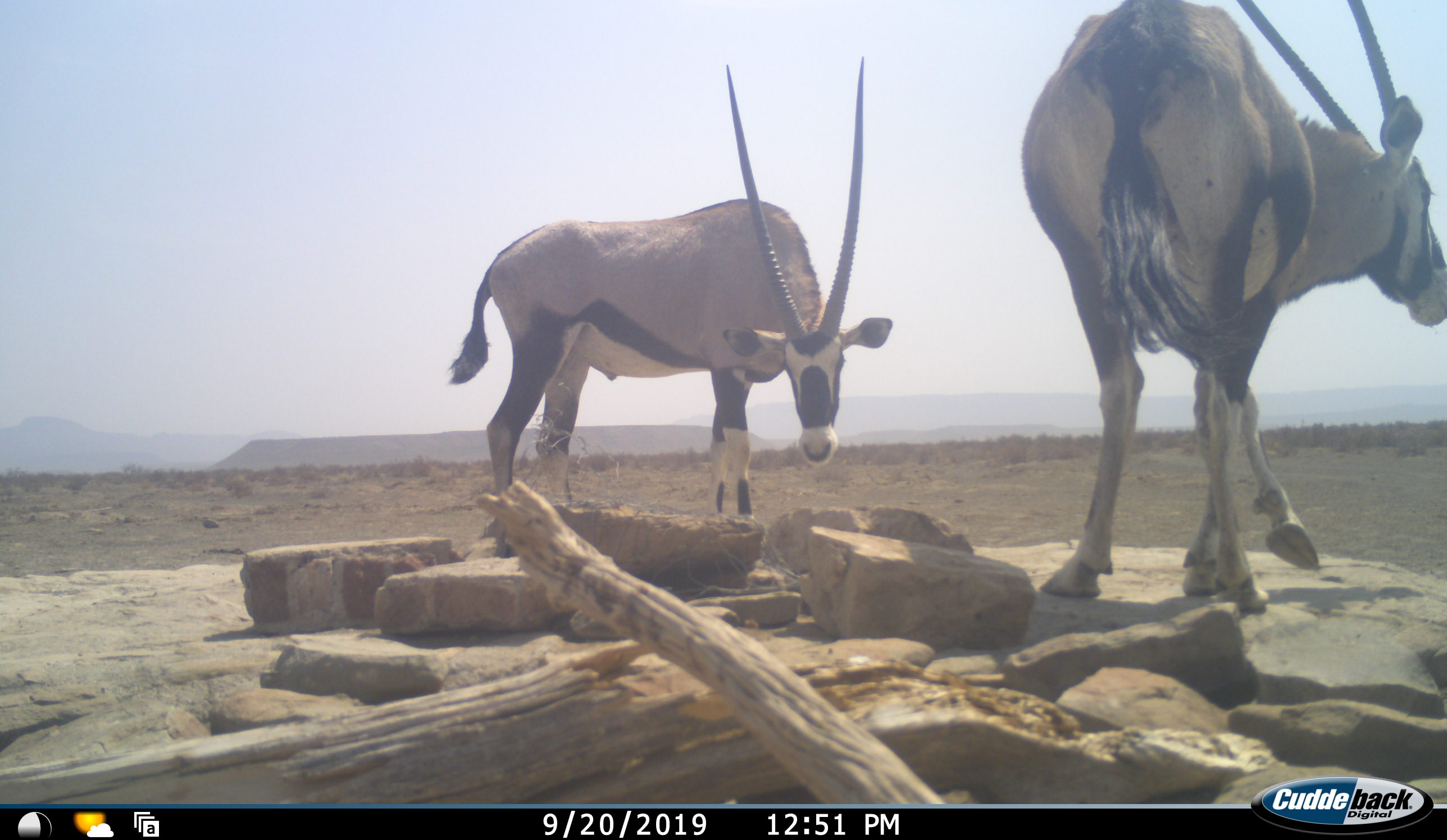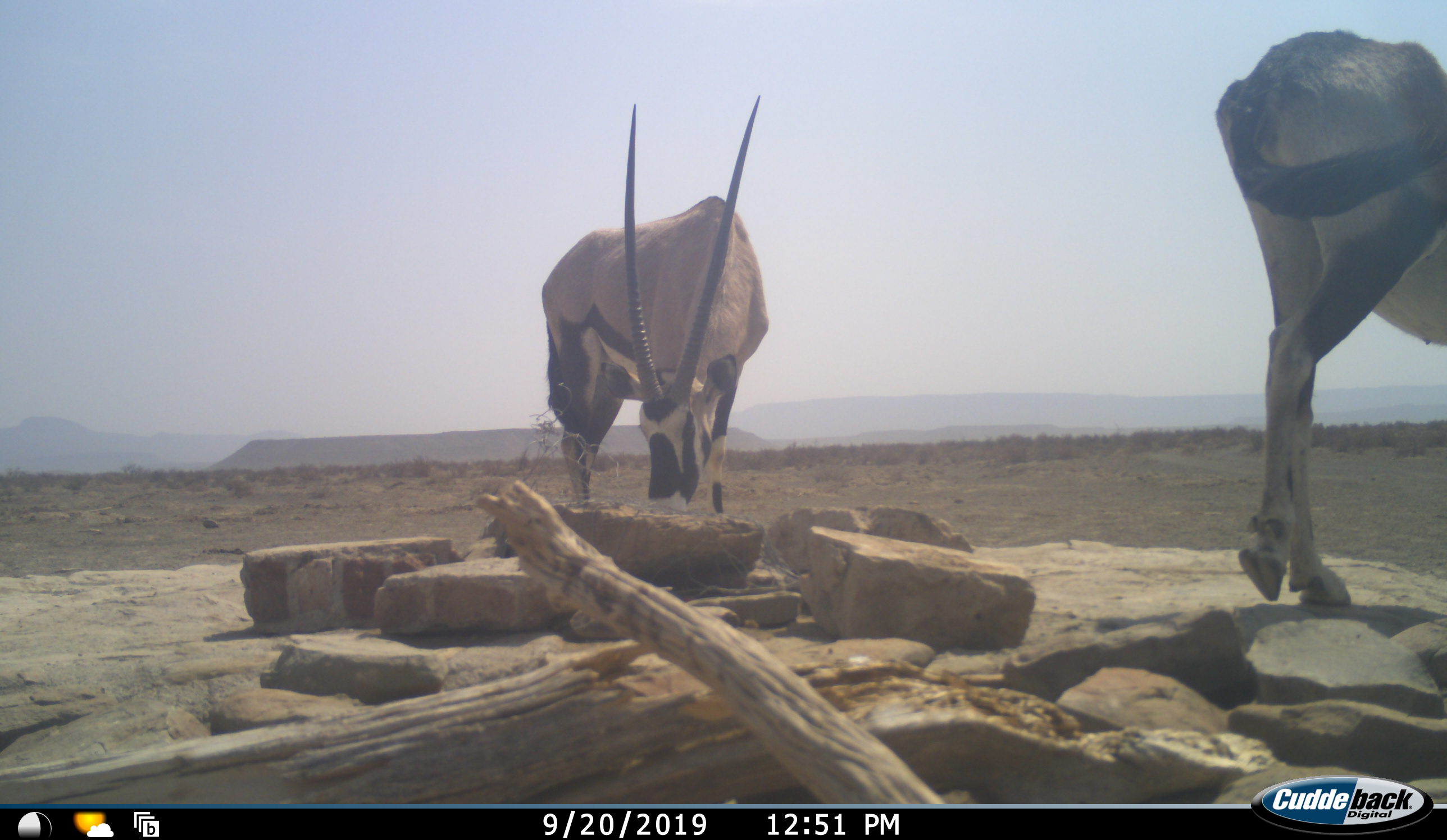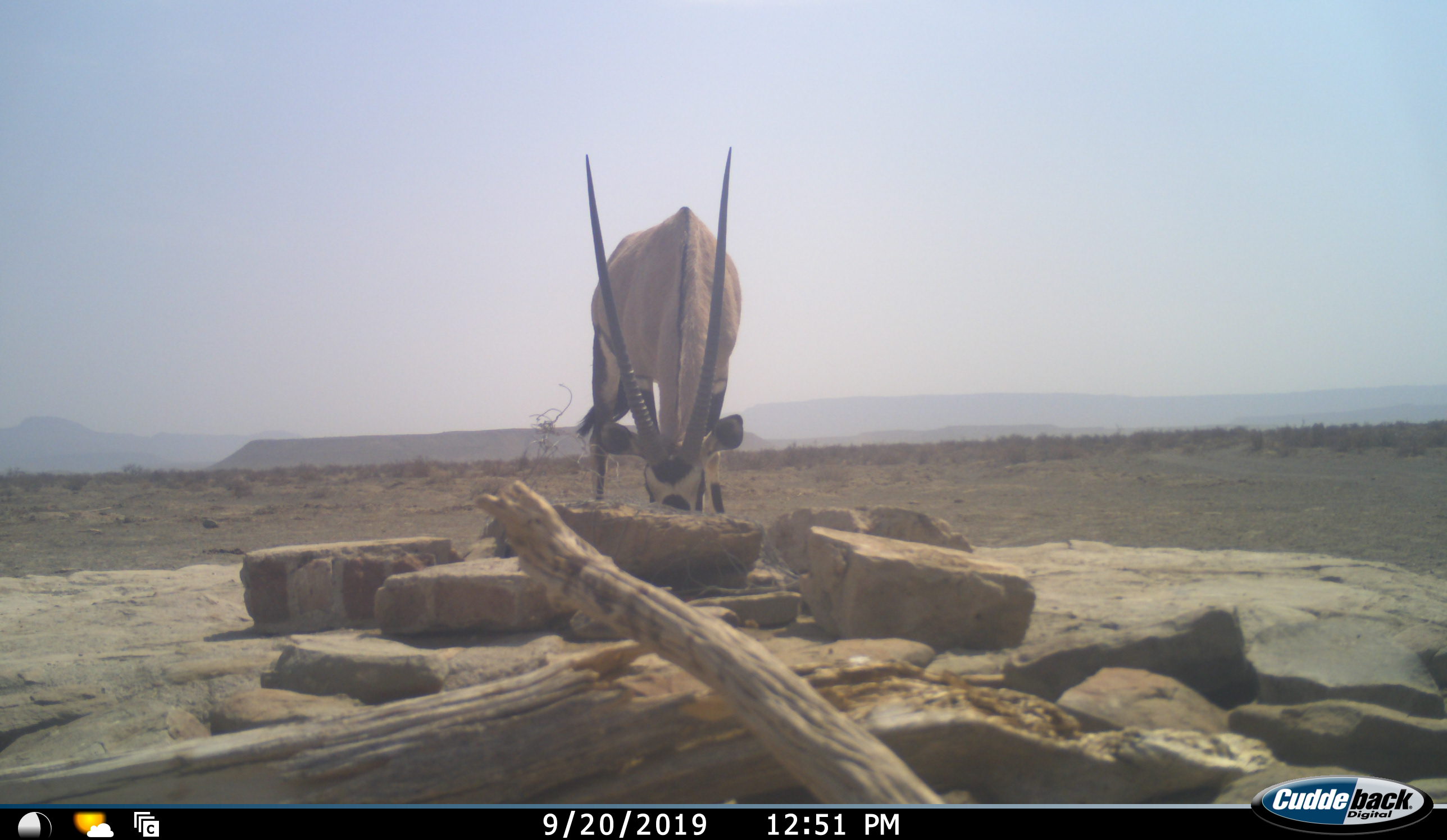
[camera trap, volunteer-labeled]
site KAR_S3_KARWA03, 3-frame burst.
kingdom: Animalia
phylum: Chordata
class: Mammalia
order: Artiodactyla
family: Bovidae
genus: Oryx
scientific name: Oryx gazella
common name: gemsbok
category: oryx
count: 2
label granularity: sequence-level